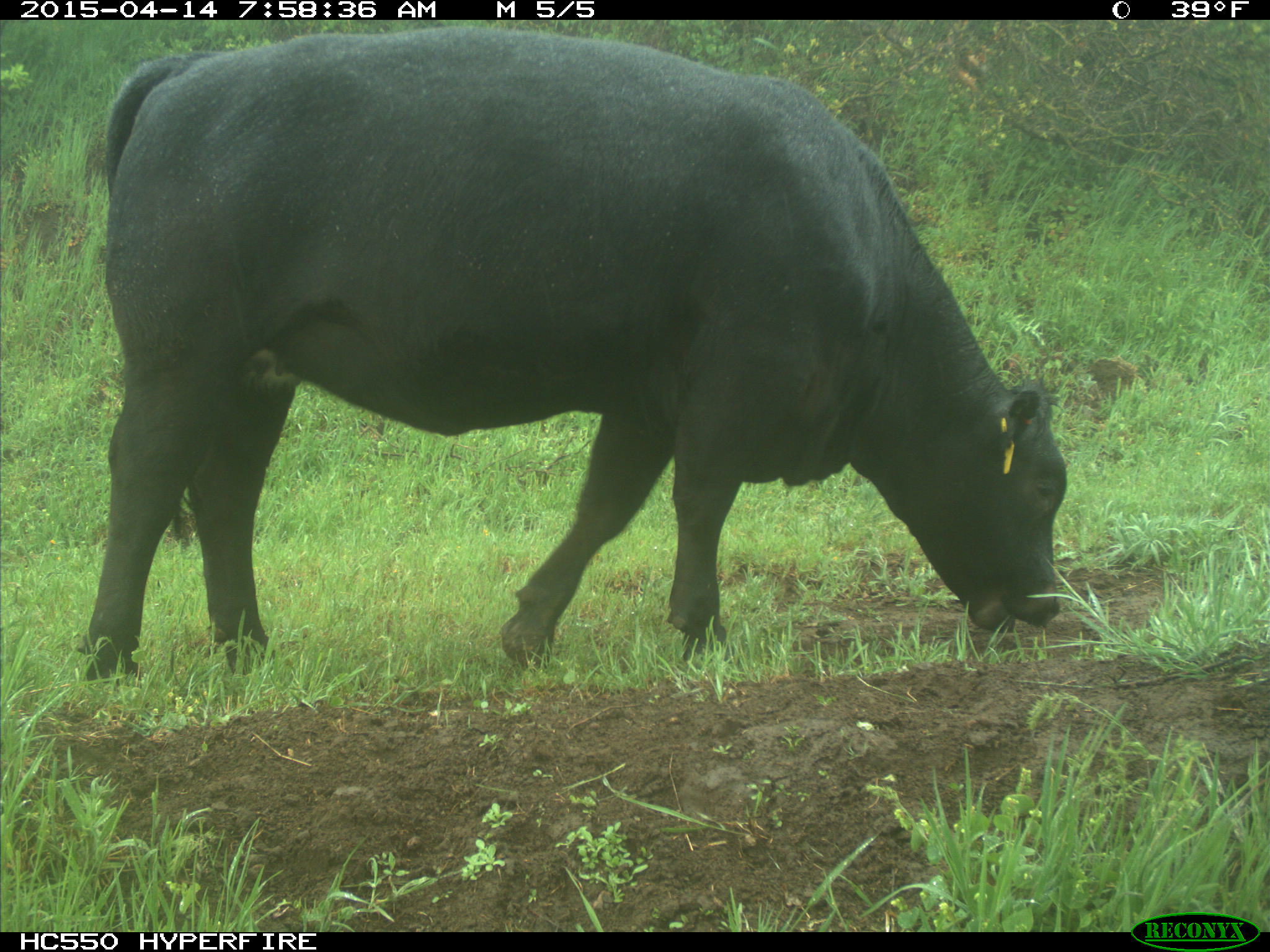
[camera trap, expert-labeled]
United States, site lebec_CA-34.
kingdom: Animalia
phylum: Chordata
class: Mammalia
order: Artiodactyla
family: Bovidae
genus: Bos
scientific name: Bos taurus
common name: domestic cow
Bos taurus (domestic cow).